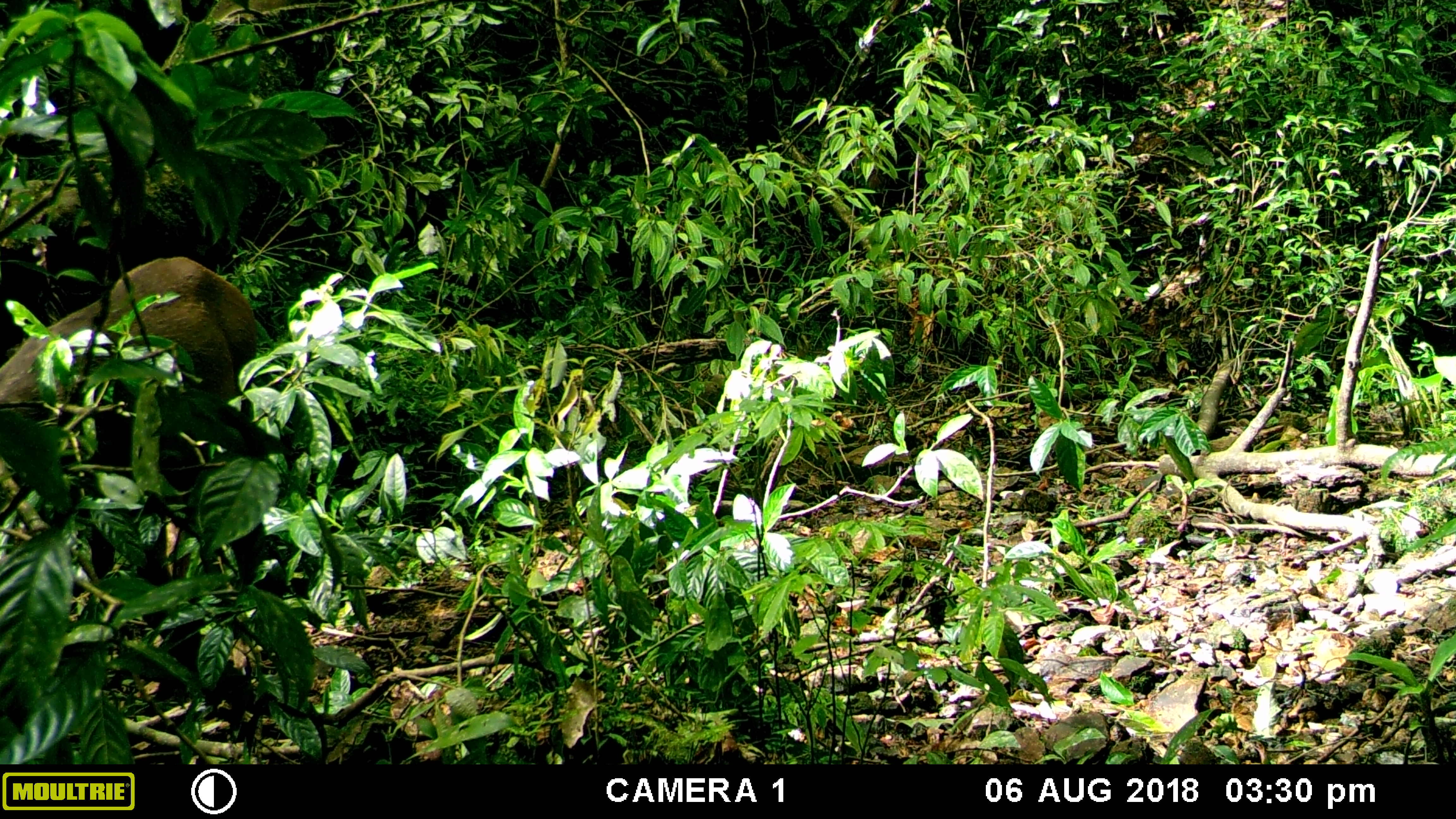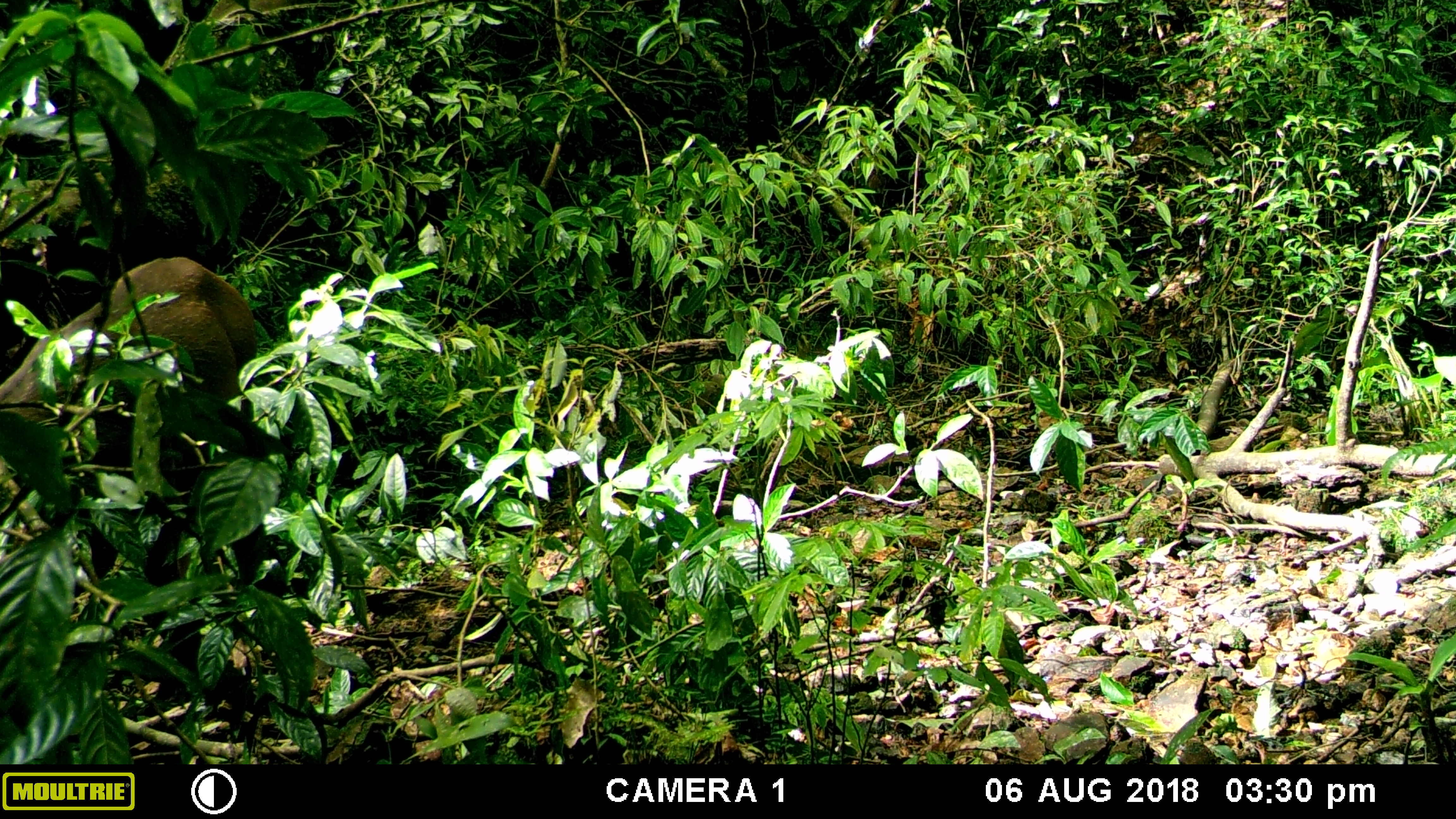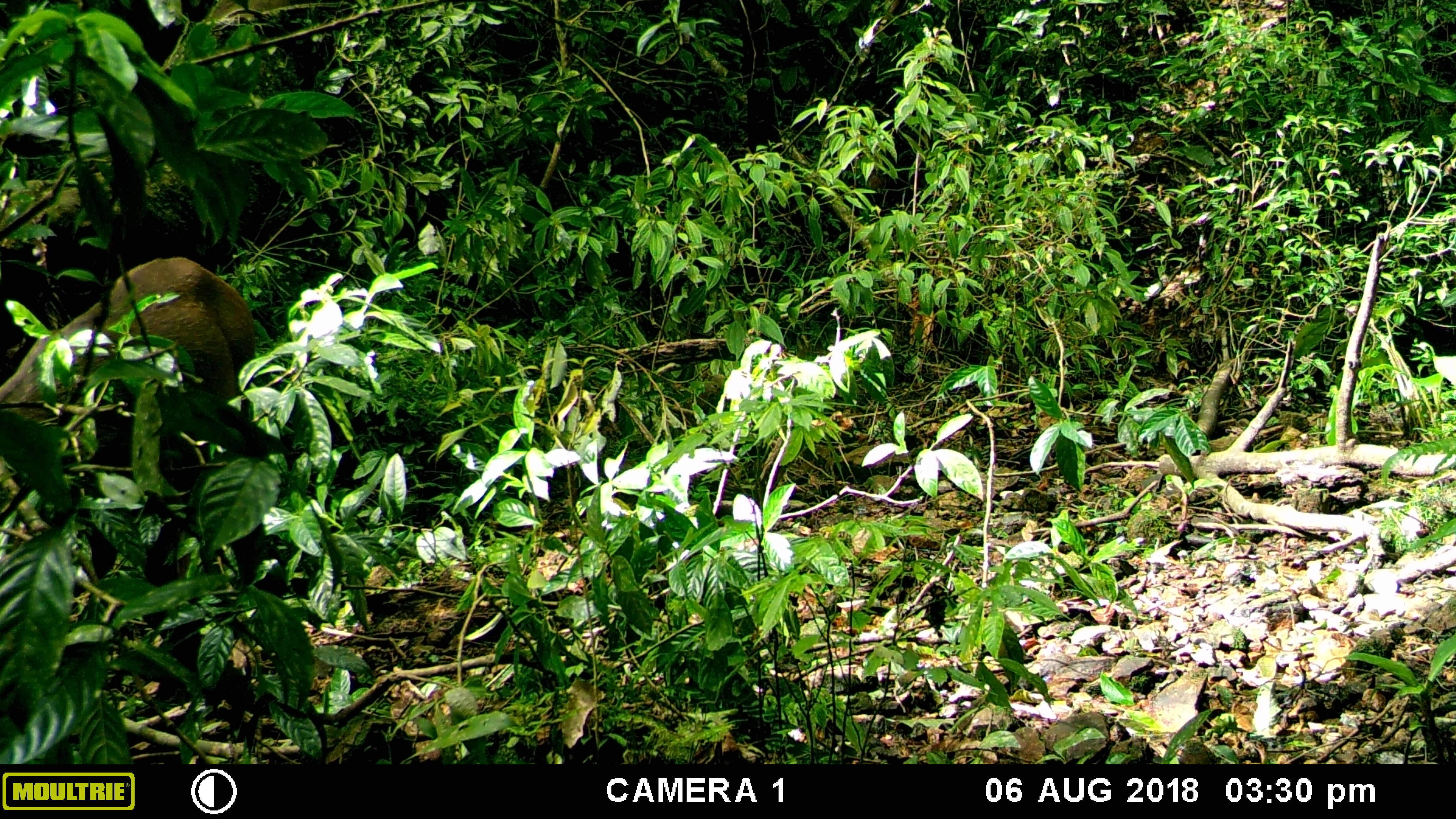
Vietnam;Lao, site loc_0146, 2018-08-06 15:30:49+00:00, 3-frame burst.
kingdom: Animalia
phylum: Chordata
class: Mammalia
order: Artiodactyla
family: Cervidae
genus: Rusa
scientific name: Rusa unicolor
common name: sambar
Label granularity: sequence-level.